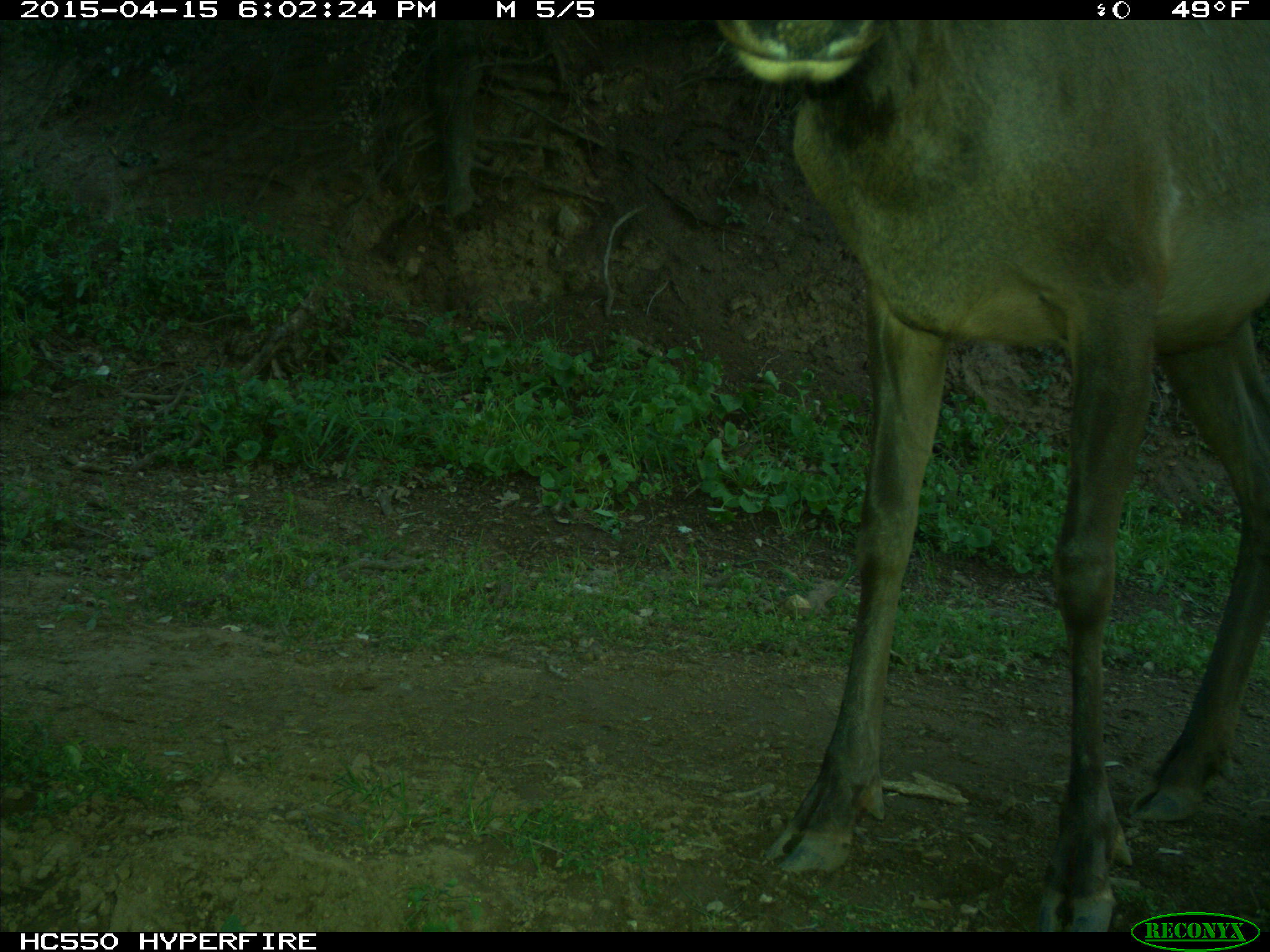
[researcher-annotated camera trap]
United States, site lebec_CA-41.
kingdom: Animalia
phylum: Chordata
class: Mammalia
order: Artiodactyla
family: Cervidae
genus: Cervus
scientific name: Cervus canadensis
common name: elk